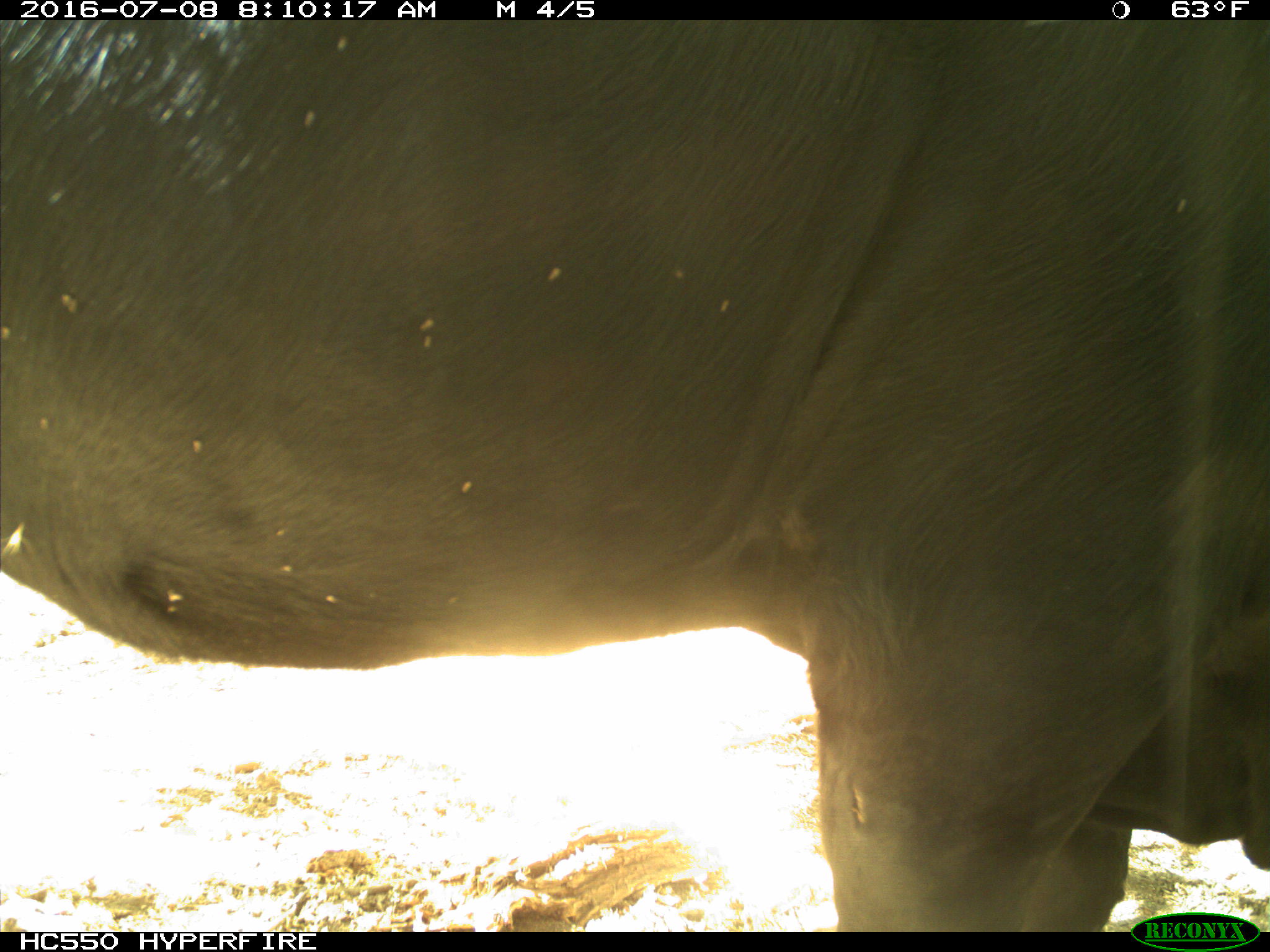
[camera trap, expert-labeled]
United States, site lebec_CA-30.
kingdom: Animalia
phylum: Chordata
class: Mammalia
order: Artiodactyla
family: Bovidae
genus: Bos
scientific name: Bos taurus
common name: domestic cow